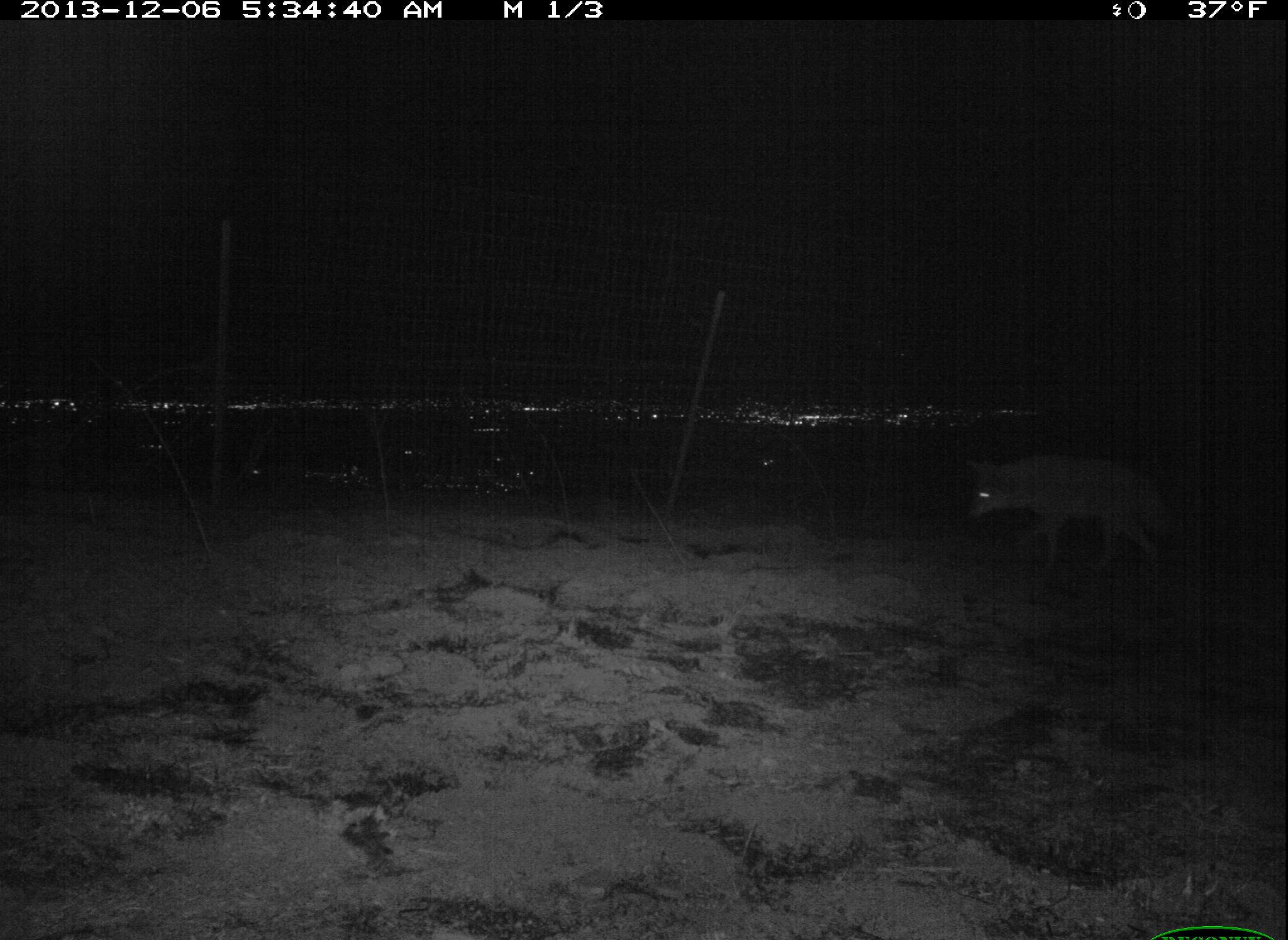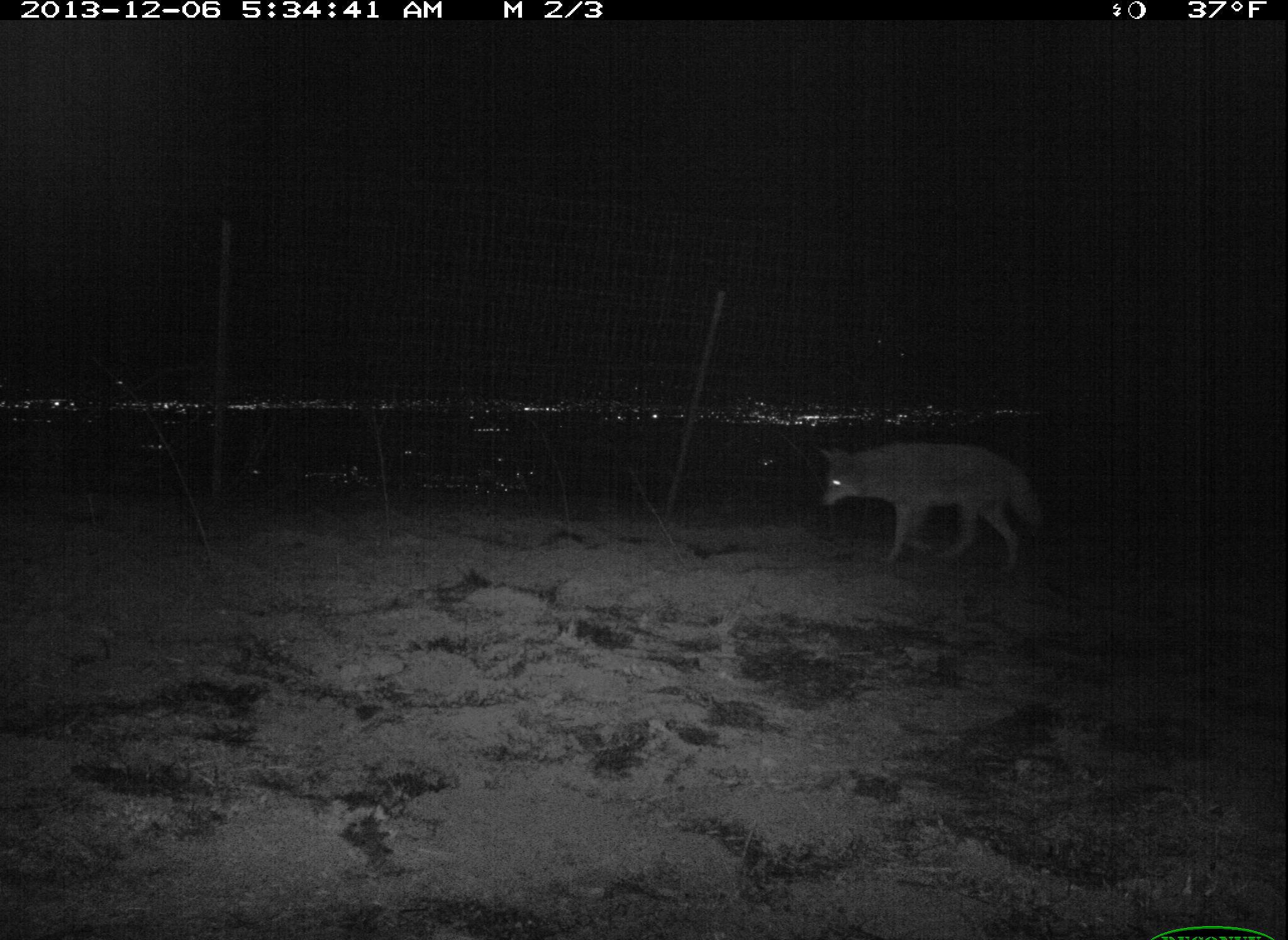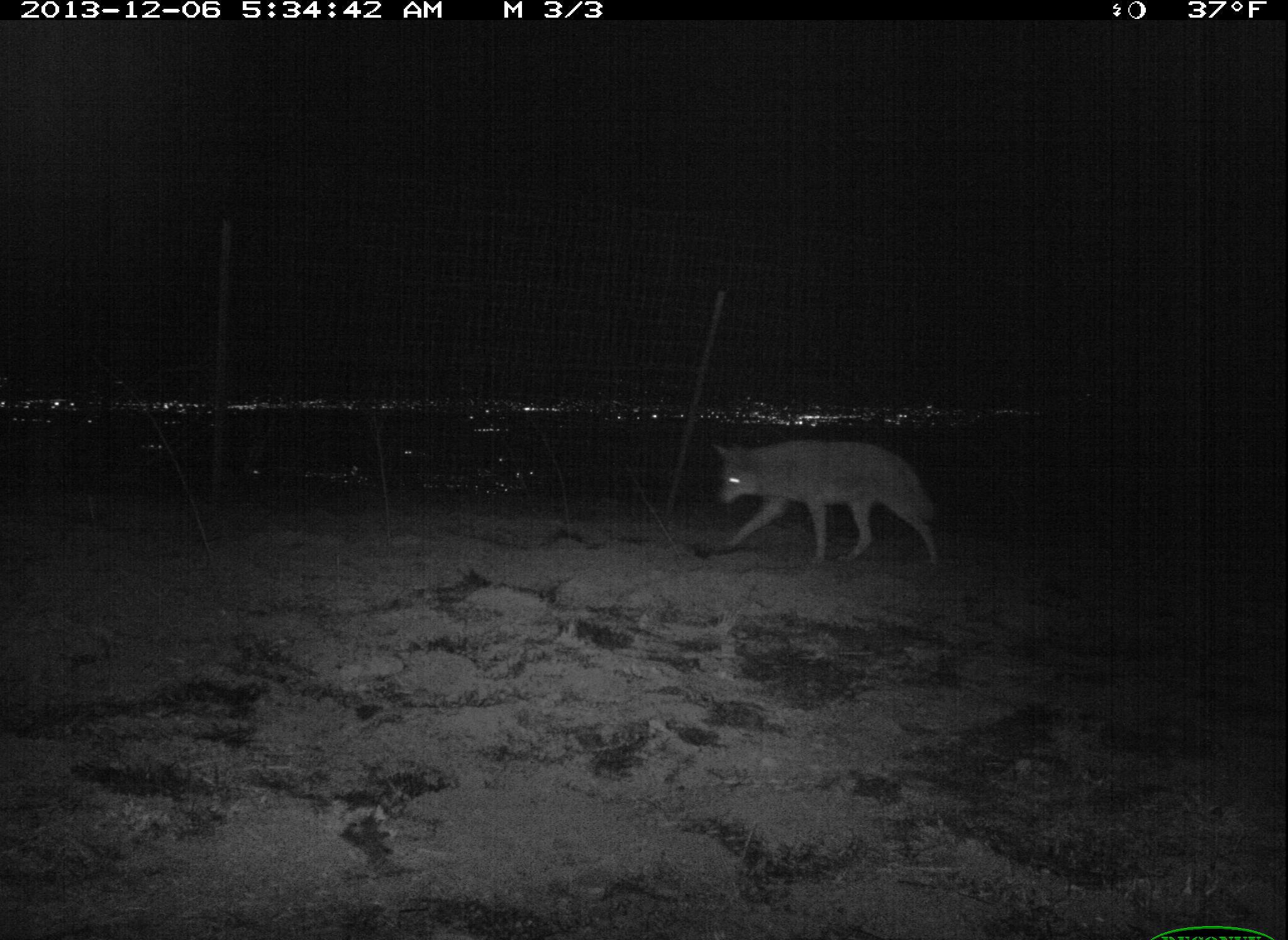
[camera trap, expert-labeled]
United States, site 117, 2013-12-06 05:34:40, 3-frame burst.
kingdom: Animalia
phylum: Chordata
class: Mammalia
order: Carnivora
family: Canidae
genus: Canis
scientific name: Canis latrans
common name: coyote